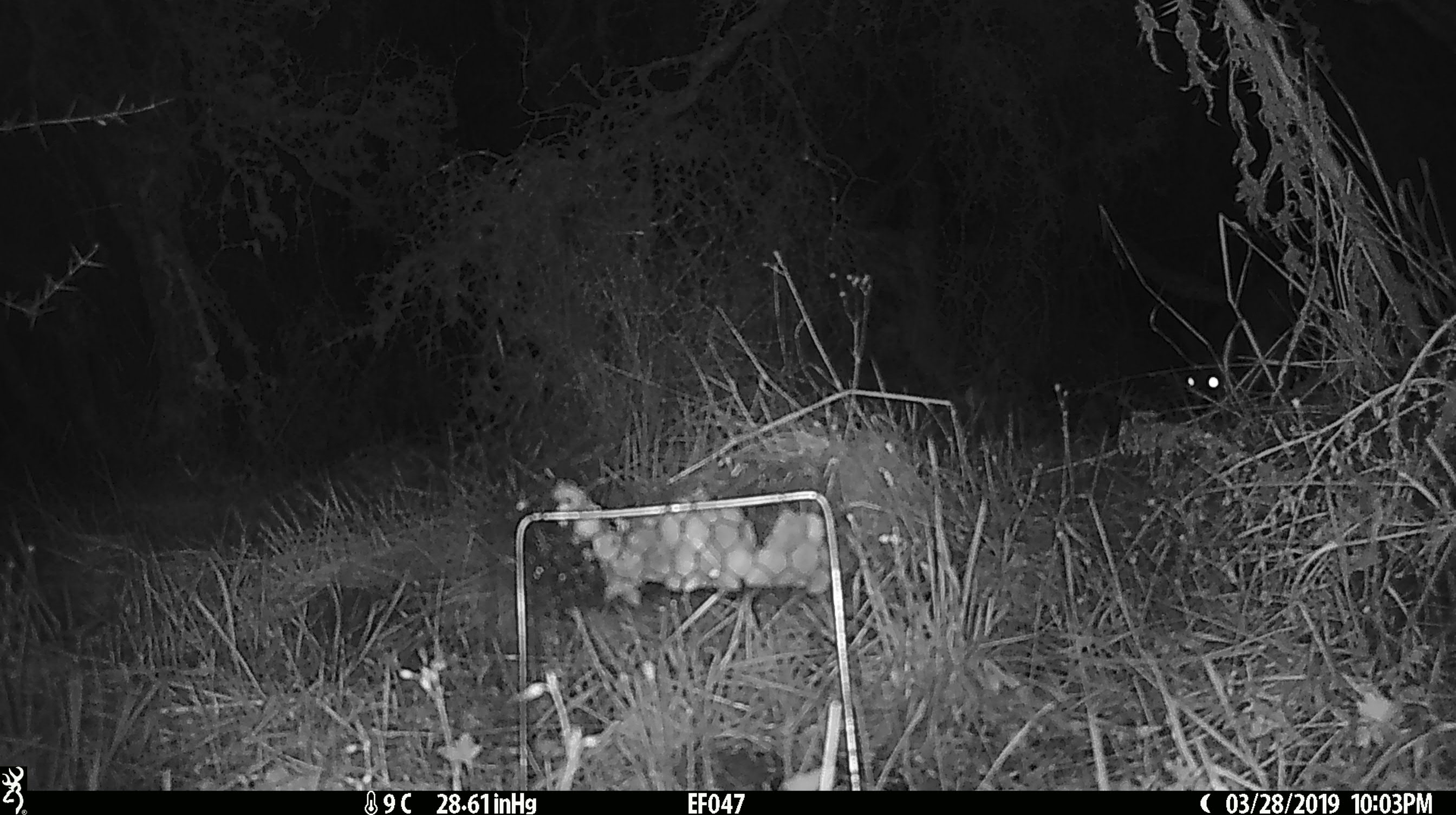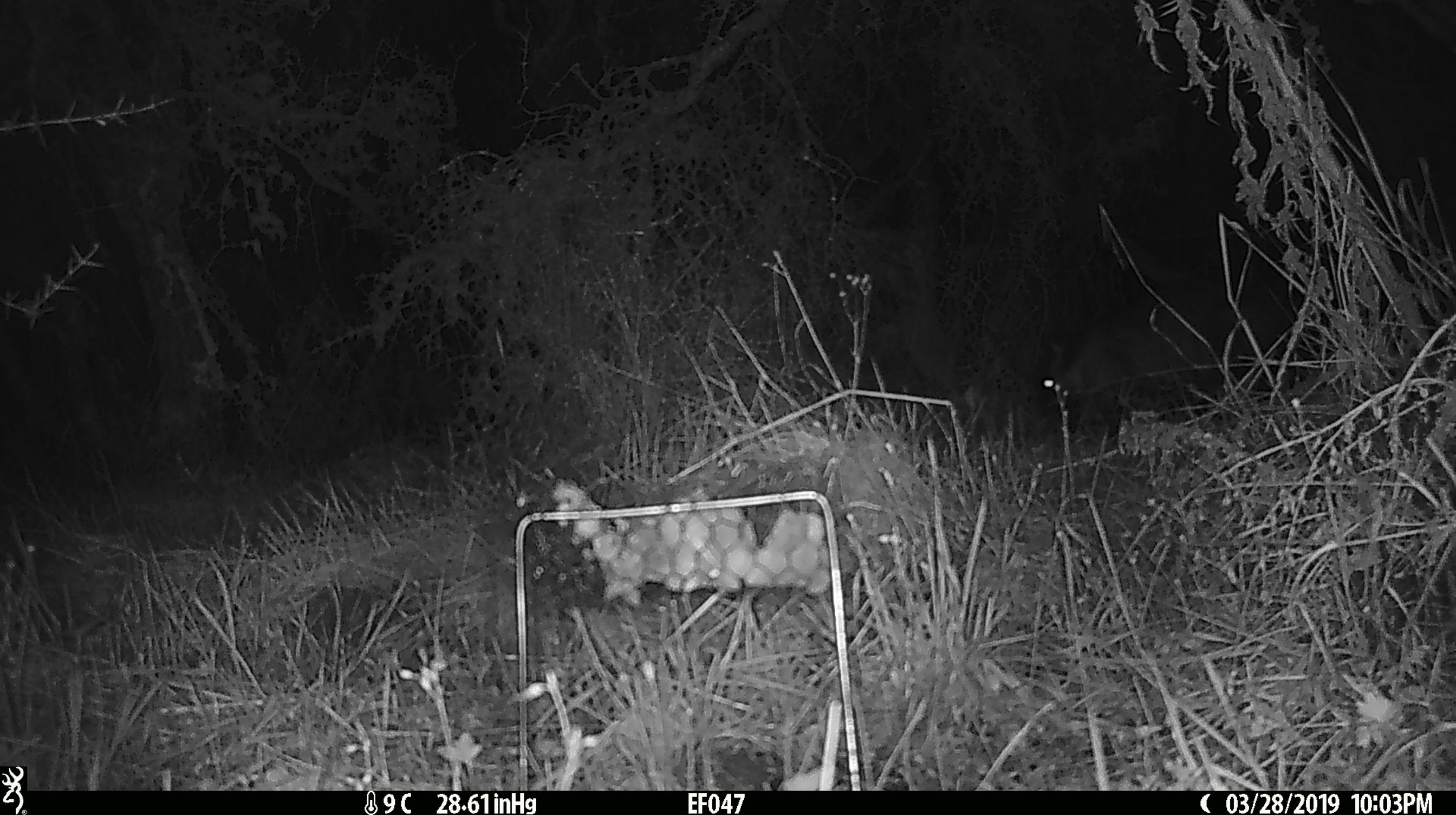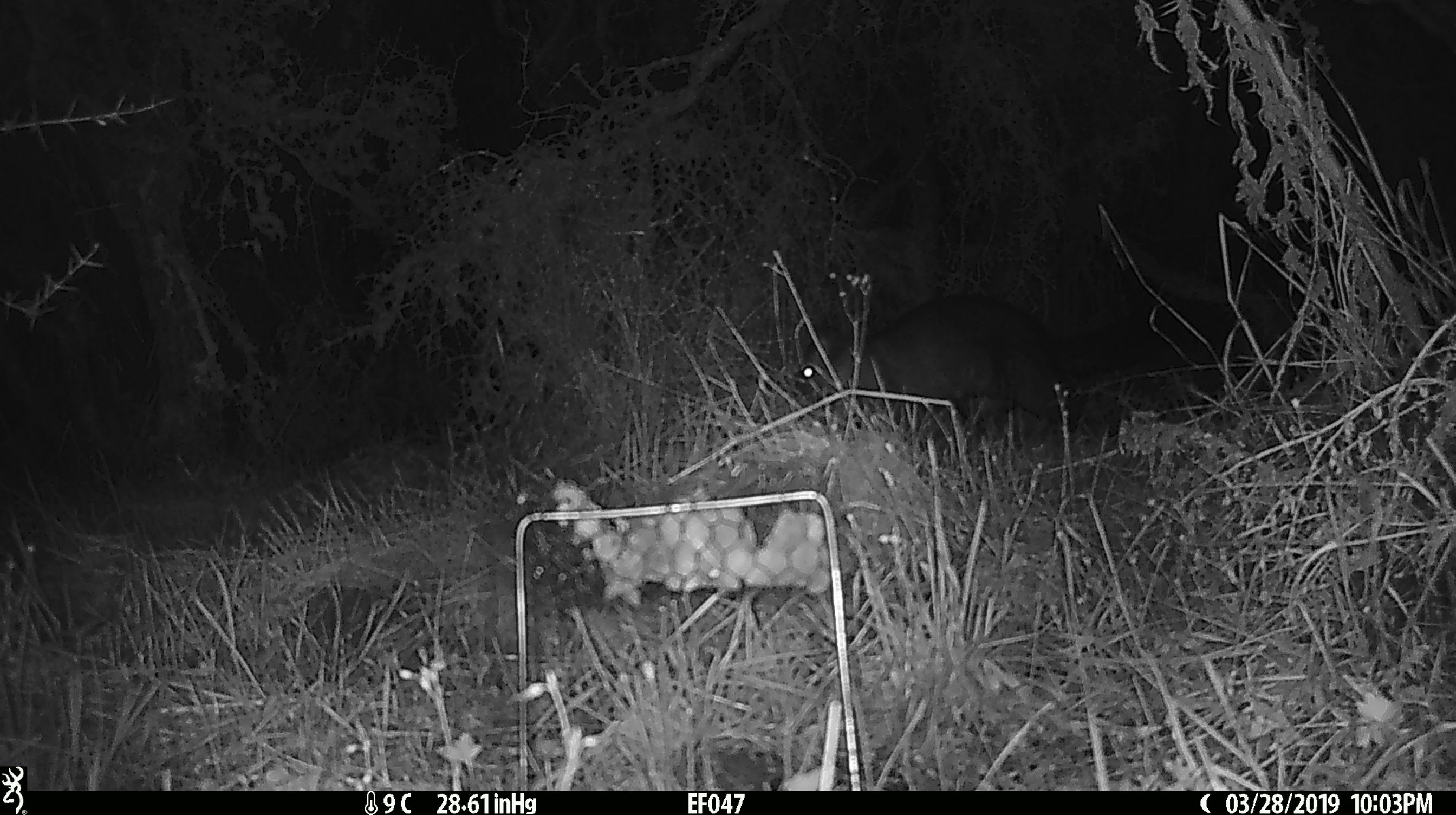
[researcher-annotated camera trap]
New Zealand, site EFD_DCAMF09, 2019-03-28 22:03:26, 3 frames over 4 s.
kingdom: Animalia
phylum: Chordata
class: Mammalia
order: Diprotodontia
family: Phalangeridae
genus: Trichosurus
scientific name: Trichosurus vulpecula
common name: common brushtail possum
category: possum